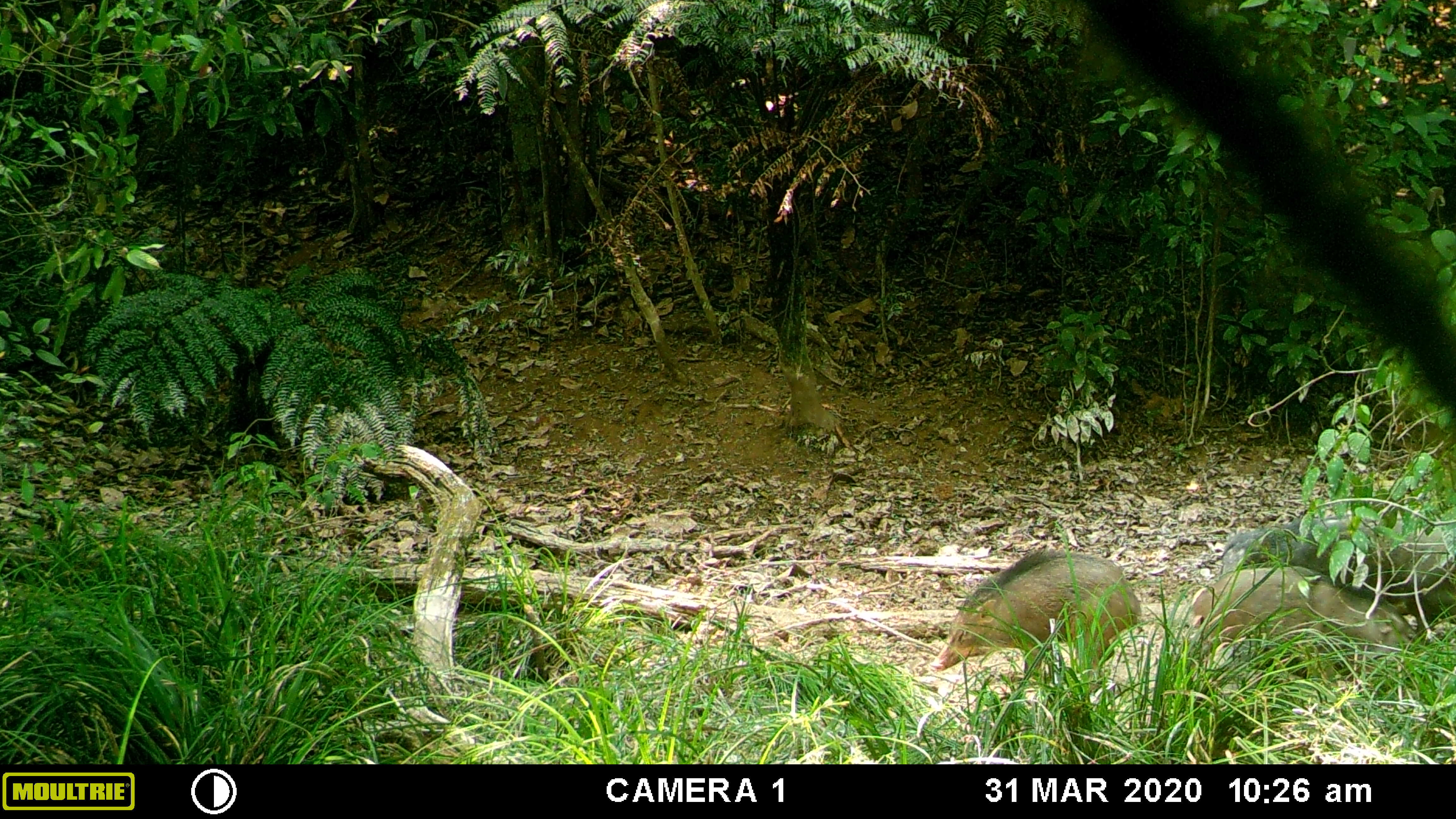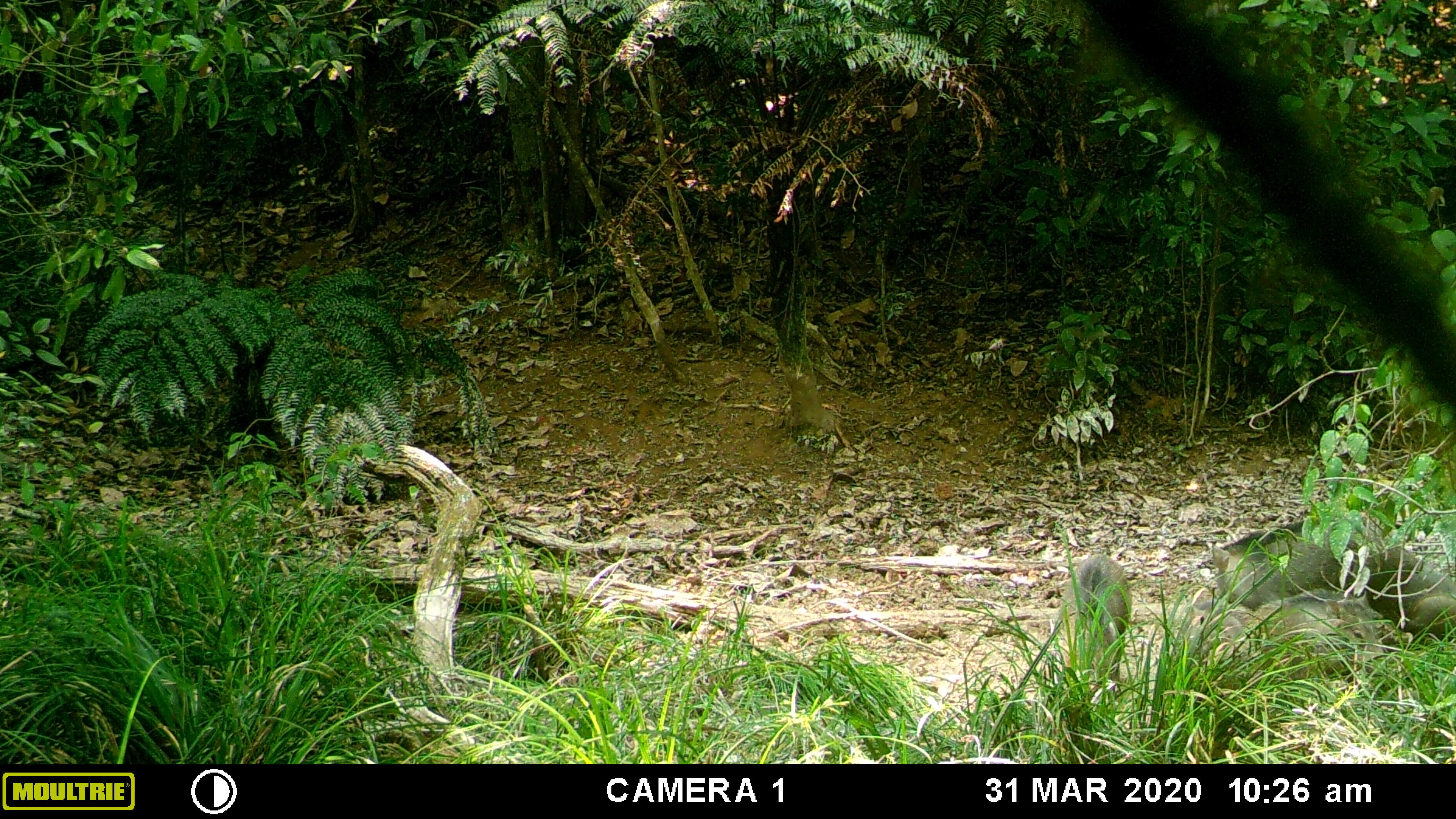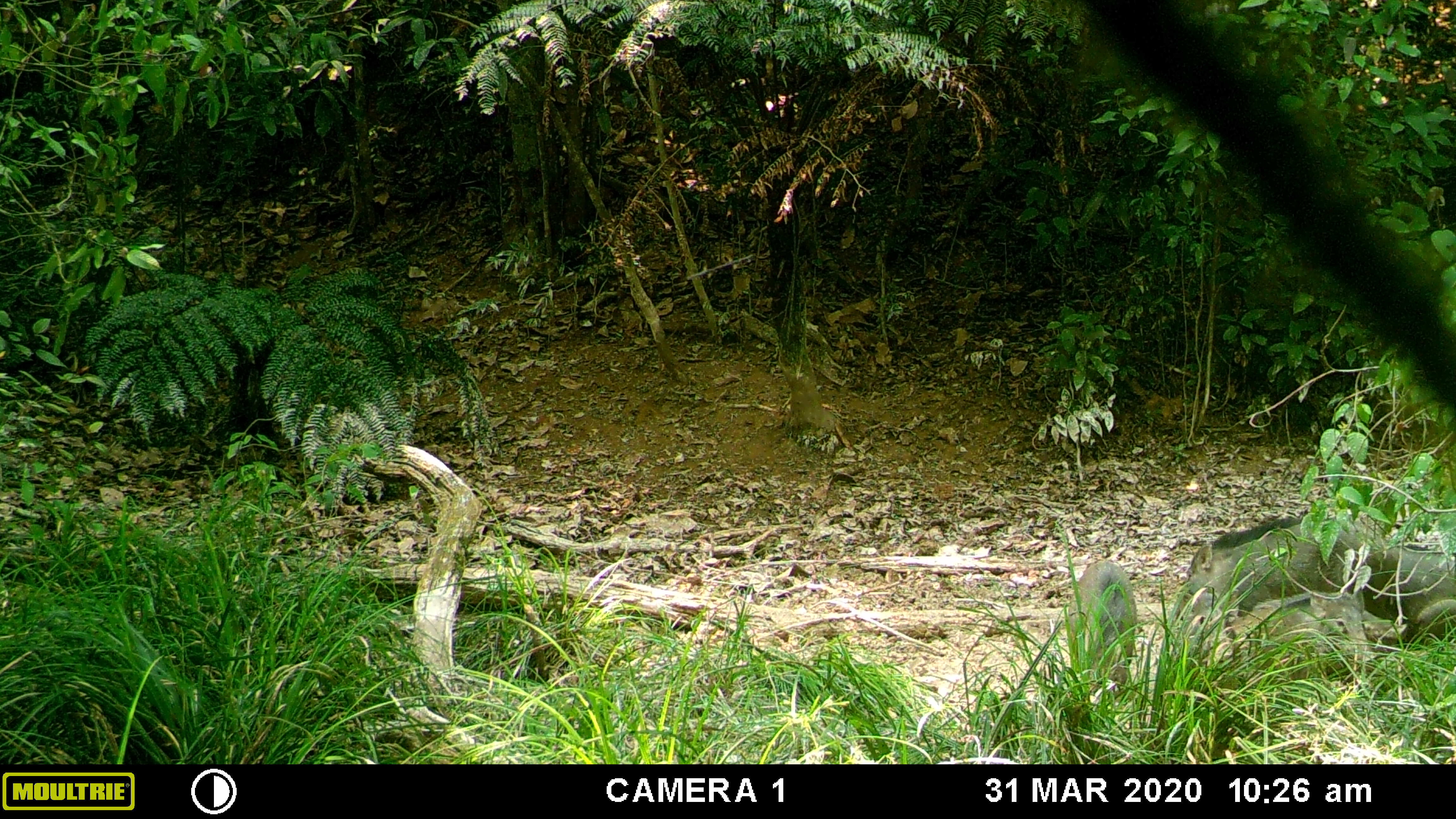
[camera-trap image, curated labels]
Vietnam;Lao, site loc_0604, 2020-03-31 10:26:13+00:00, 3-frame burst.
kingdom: Animalia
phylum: Chordata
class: Mammalia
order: Artiodactyla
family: Suidae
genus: Sus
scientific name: Sus scrofa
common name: eurasian wild pig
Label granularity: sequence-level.